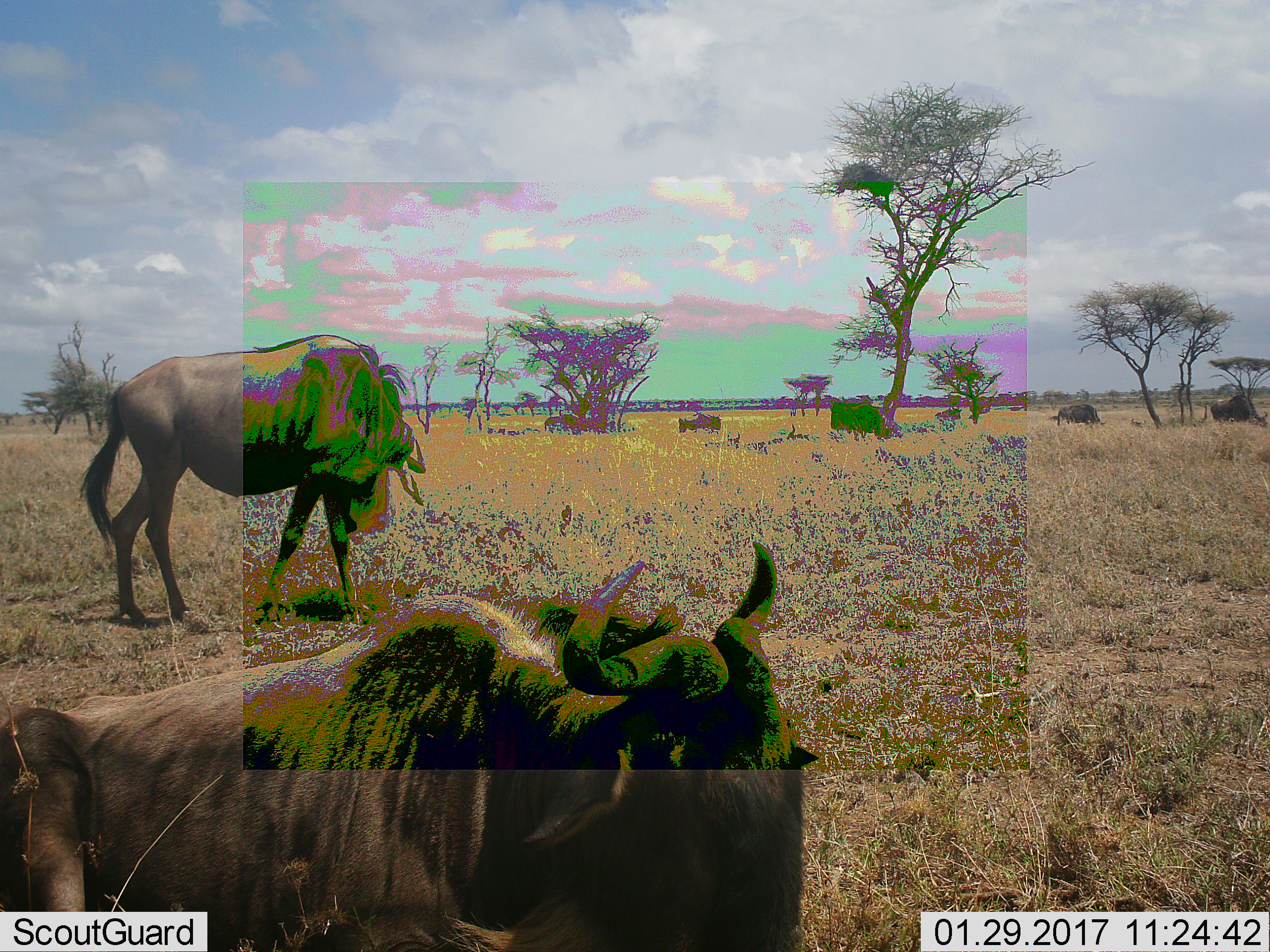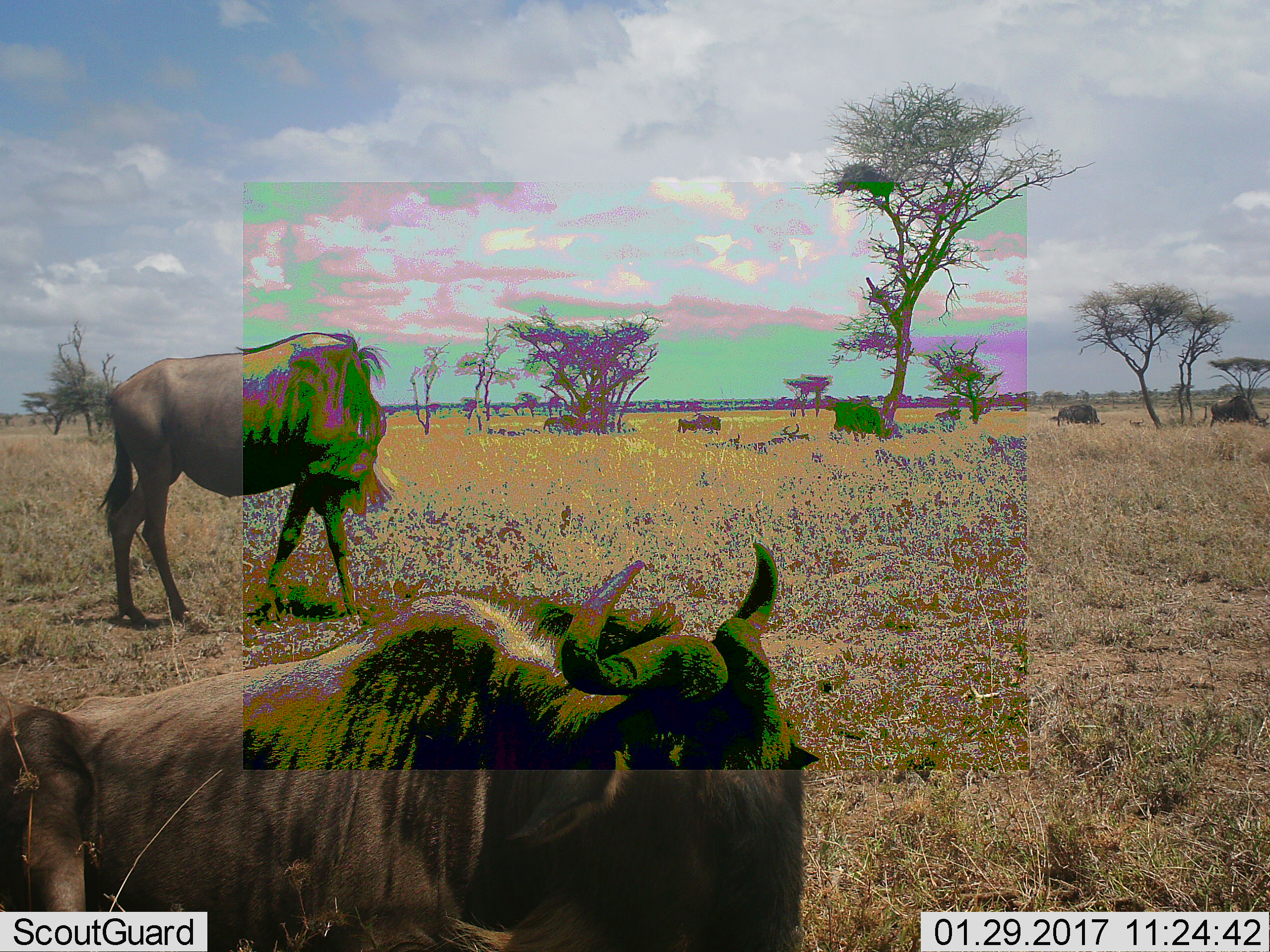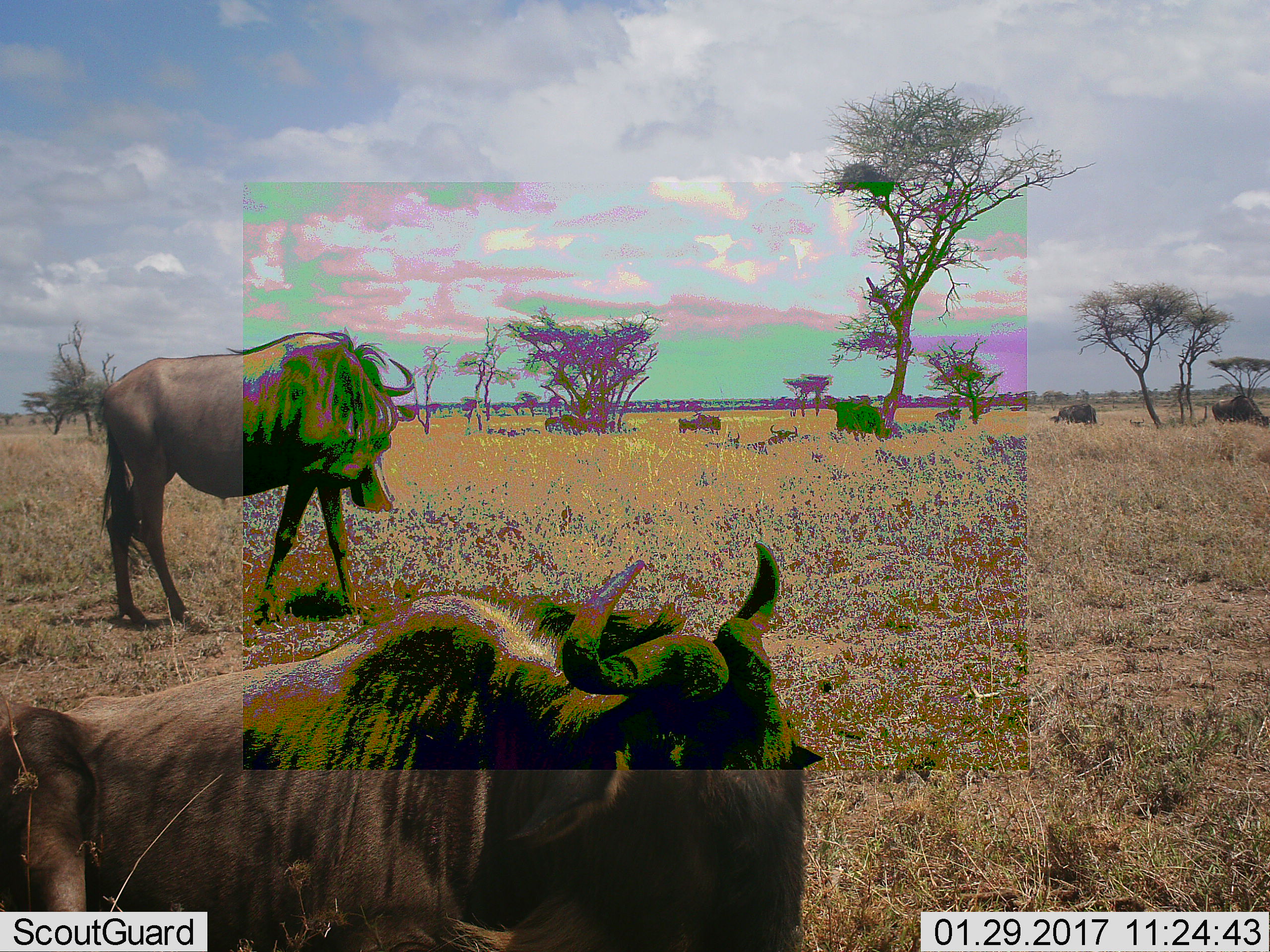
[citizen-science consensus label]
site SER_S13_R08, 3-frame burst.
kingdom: Animalia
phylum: Chordata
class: Mammalia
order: Artiodactyla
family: Bovidae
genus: Connochaetes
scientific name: Connochaetes taurinus taurinus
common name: blue wildebeest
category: wildebeestblue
Wildebeestblue (blue wildebeest) (Connochaetes taurinus taurinus), count 8. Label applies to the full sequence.